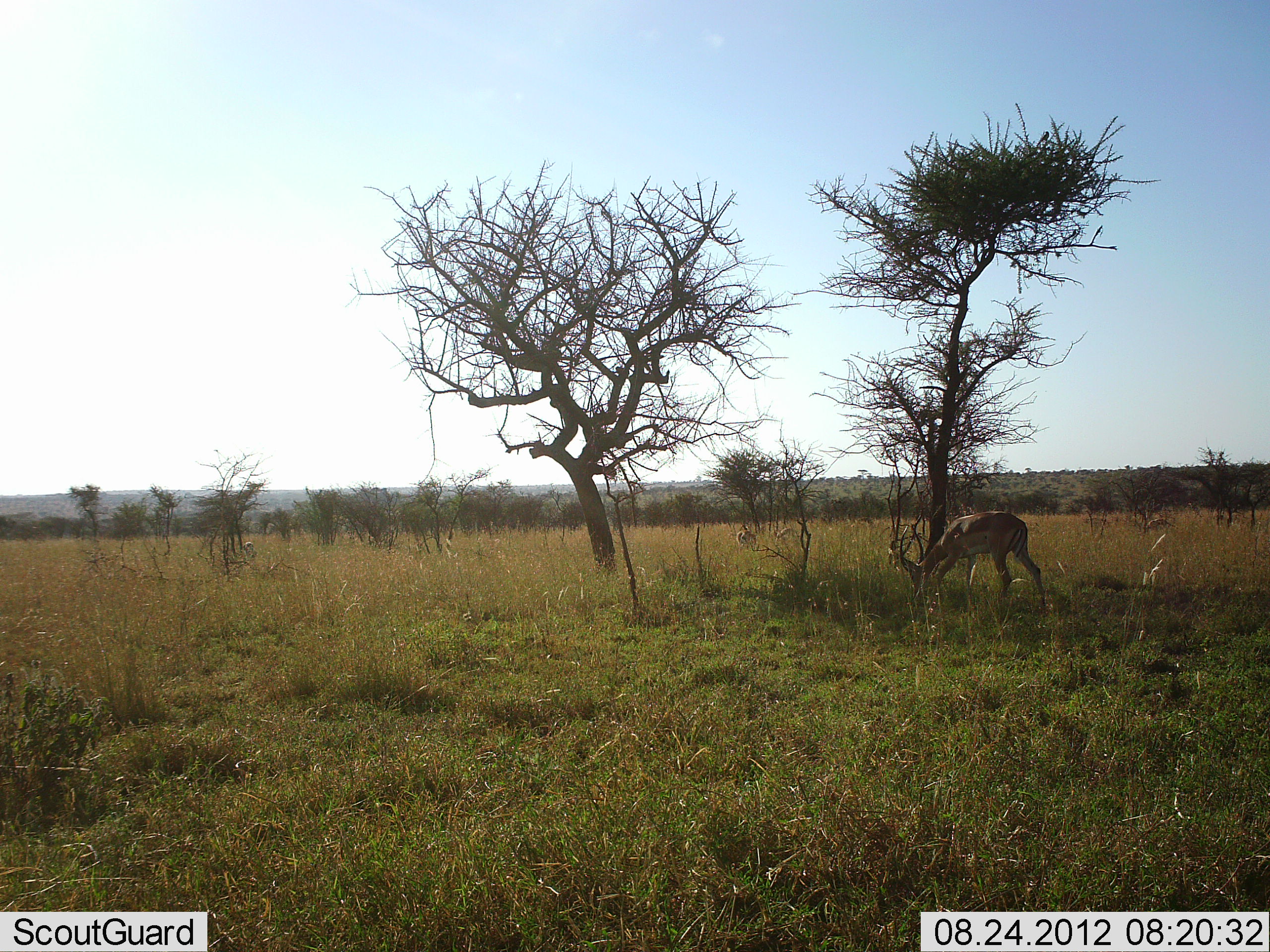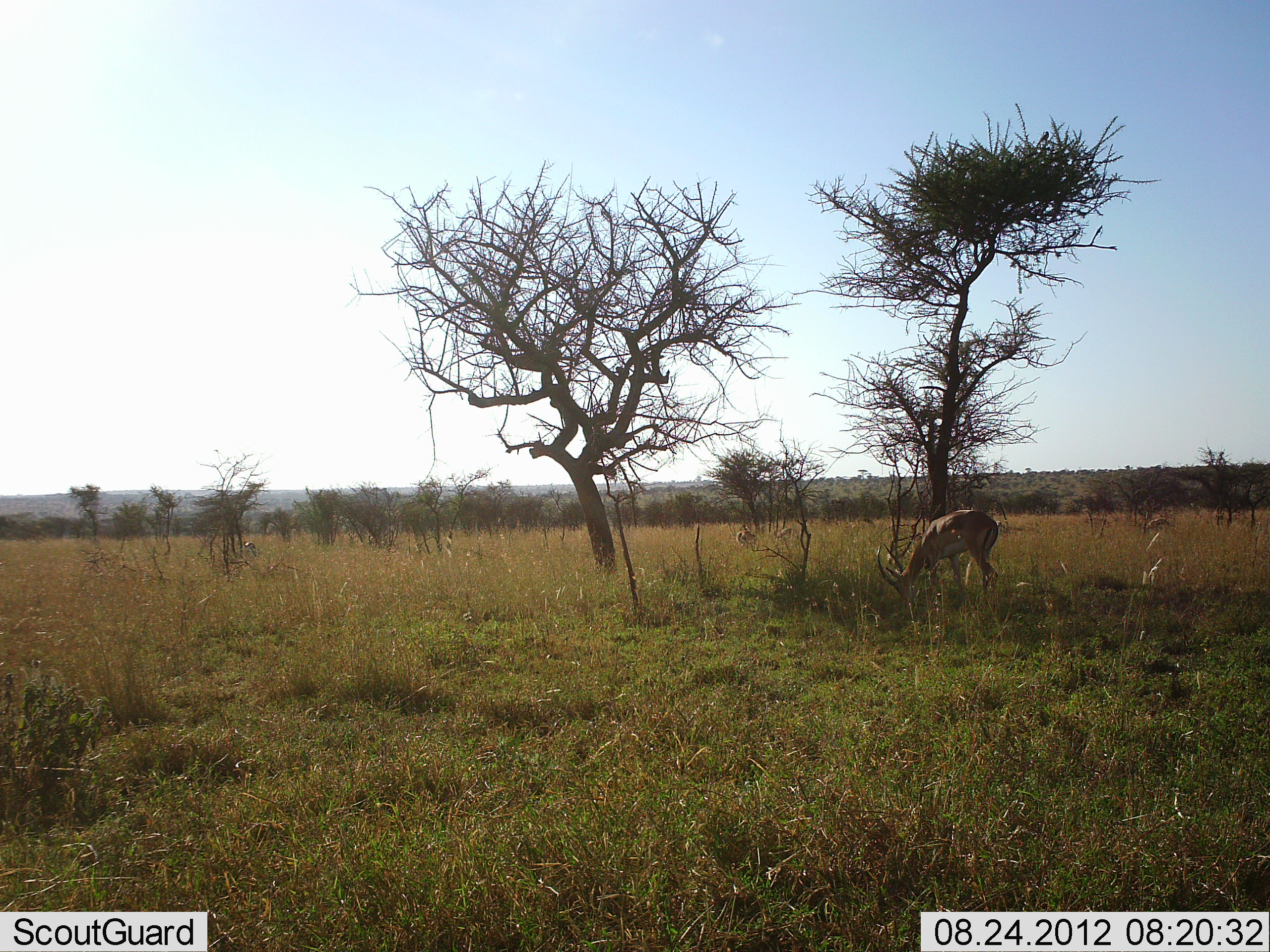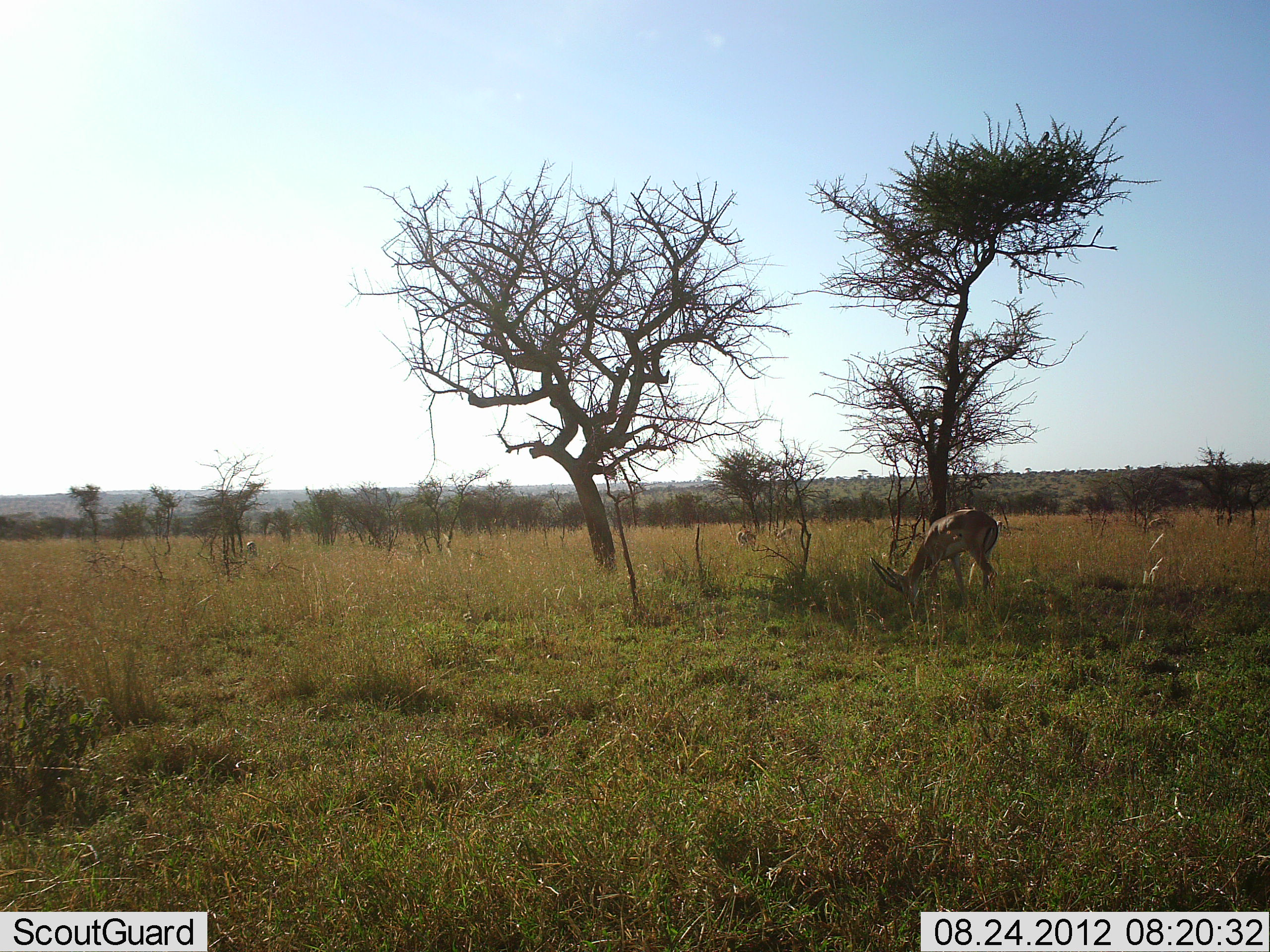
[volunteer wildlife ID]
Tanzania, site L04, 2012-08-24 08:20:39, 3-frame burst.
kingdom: Animalia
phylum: Chordata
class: Mammalia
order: Artiodactyla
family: Bovidae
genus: Aepyceros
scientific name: Aepyceros melampus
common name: impala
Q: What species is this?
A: Impala (Aepyceros melampus).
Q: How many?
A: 1.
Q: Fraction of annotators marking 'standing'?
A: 30%.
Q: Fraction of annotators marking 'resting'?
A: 0%.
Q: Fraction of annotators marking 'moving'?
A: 10%.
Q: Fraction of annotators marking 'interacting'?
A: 0%.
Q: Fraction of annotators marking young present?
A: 0%.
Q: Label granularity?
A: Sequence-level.